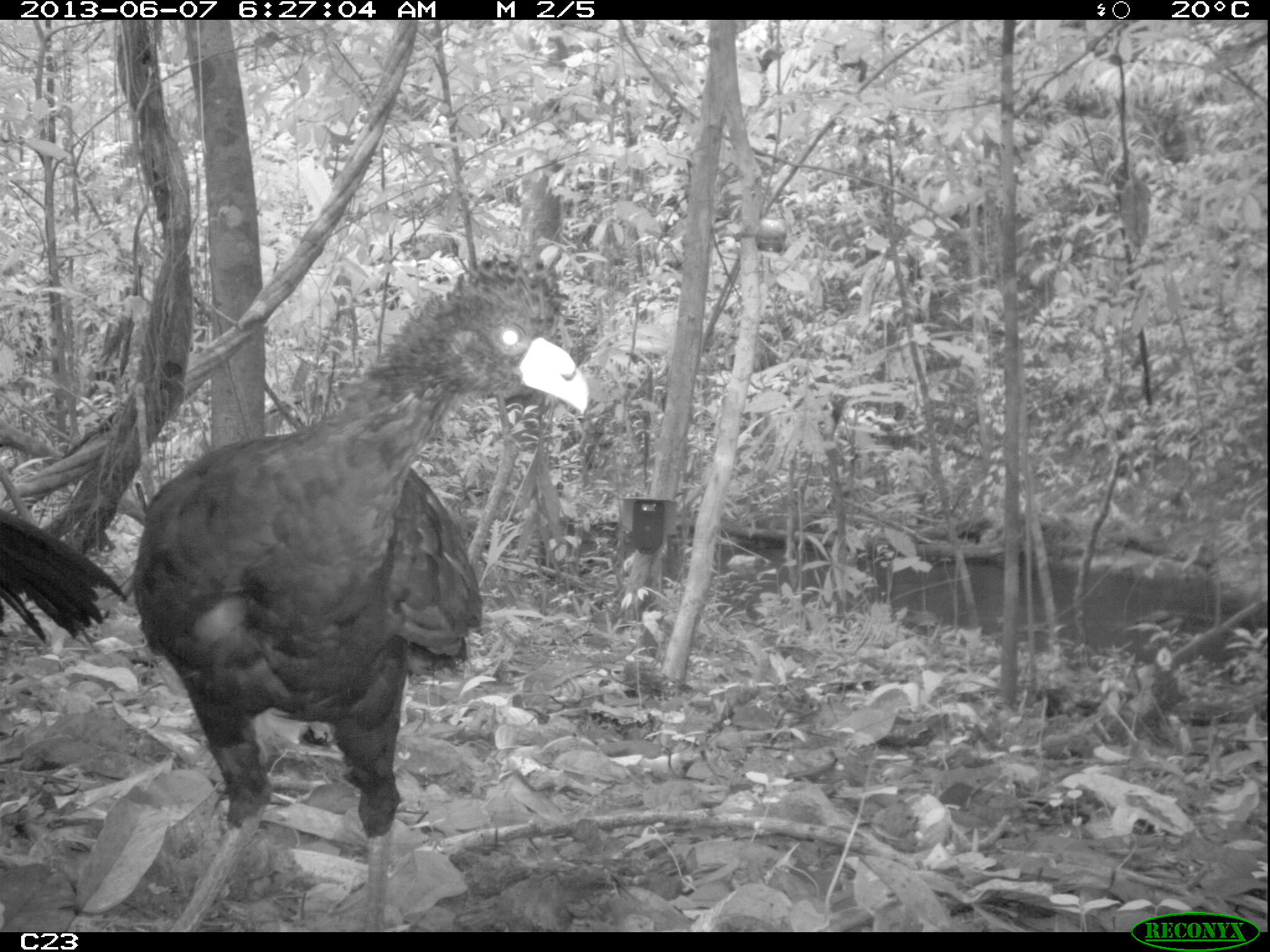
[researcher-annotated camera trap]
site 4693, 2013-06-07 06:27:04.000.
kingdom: Animalia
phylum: Chordata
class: Aves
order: Galliformes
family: Cracidae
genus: Crax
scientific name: Crax alector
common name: black curassow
Crax alector (black curassow), count 2, age adult.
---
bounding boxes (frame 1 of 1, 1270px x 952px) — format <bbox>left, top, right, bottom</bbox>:
crax alector: <bbox>128, 251, 590, 931</bbox>; <bbox>0, 506, 127, 645</bbox>